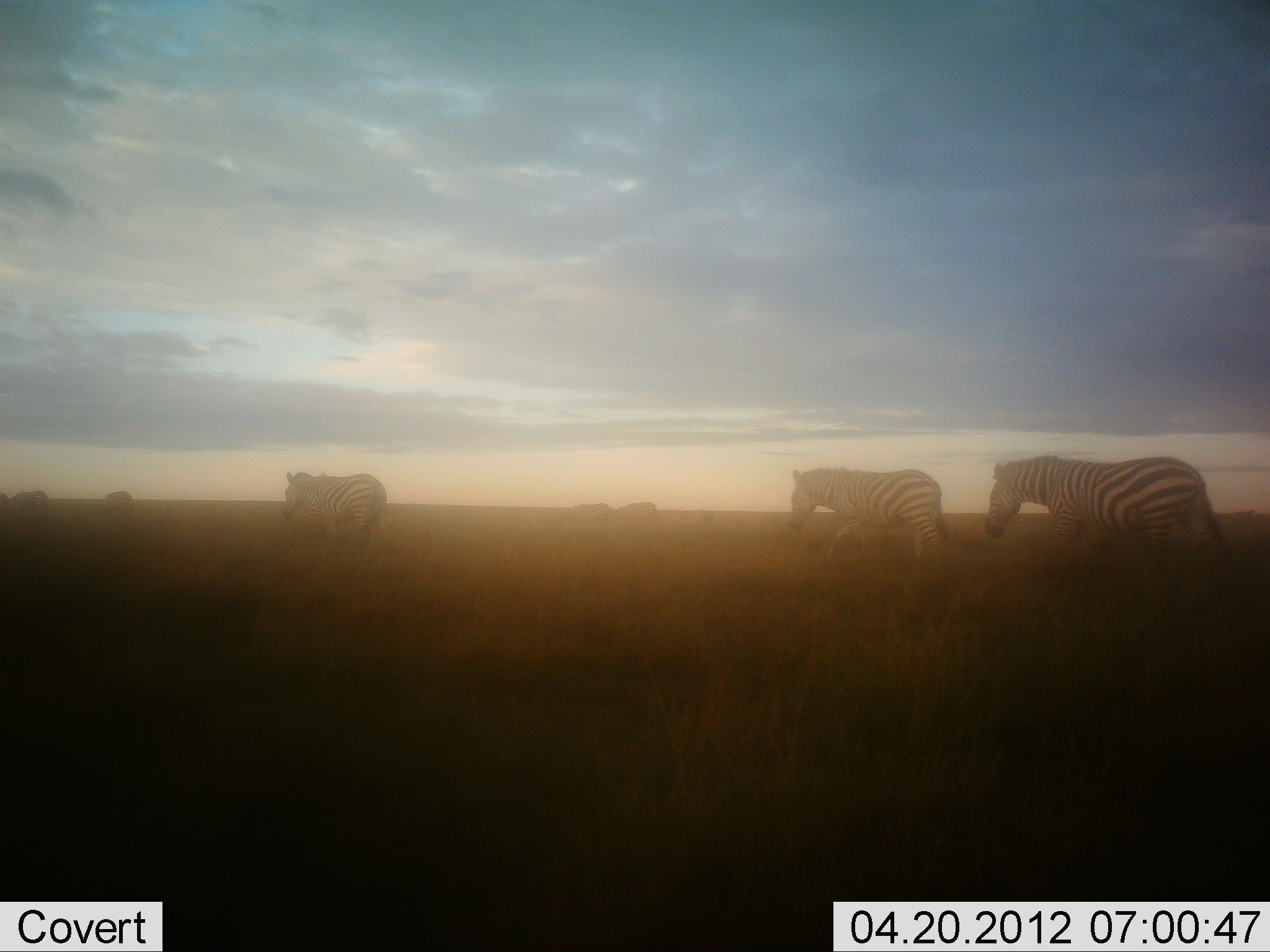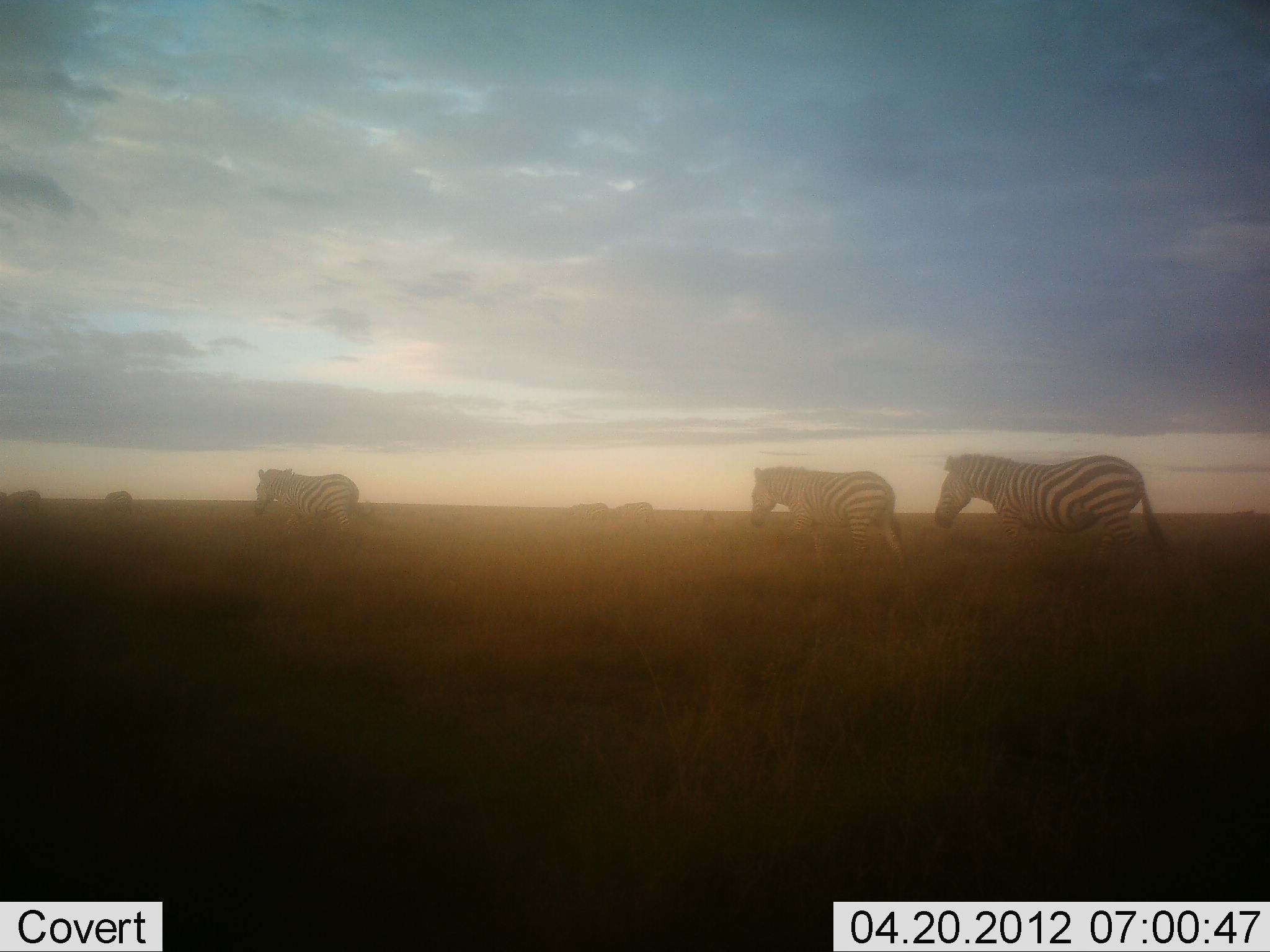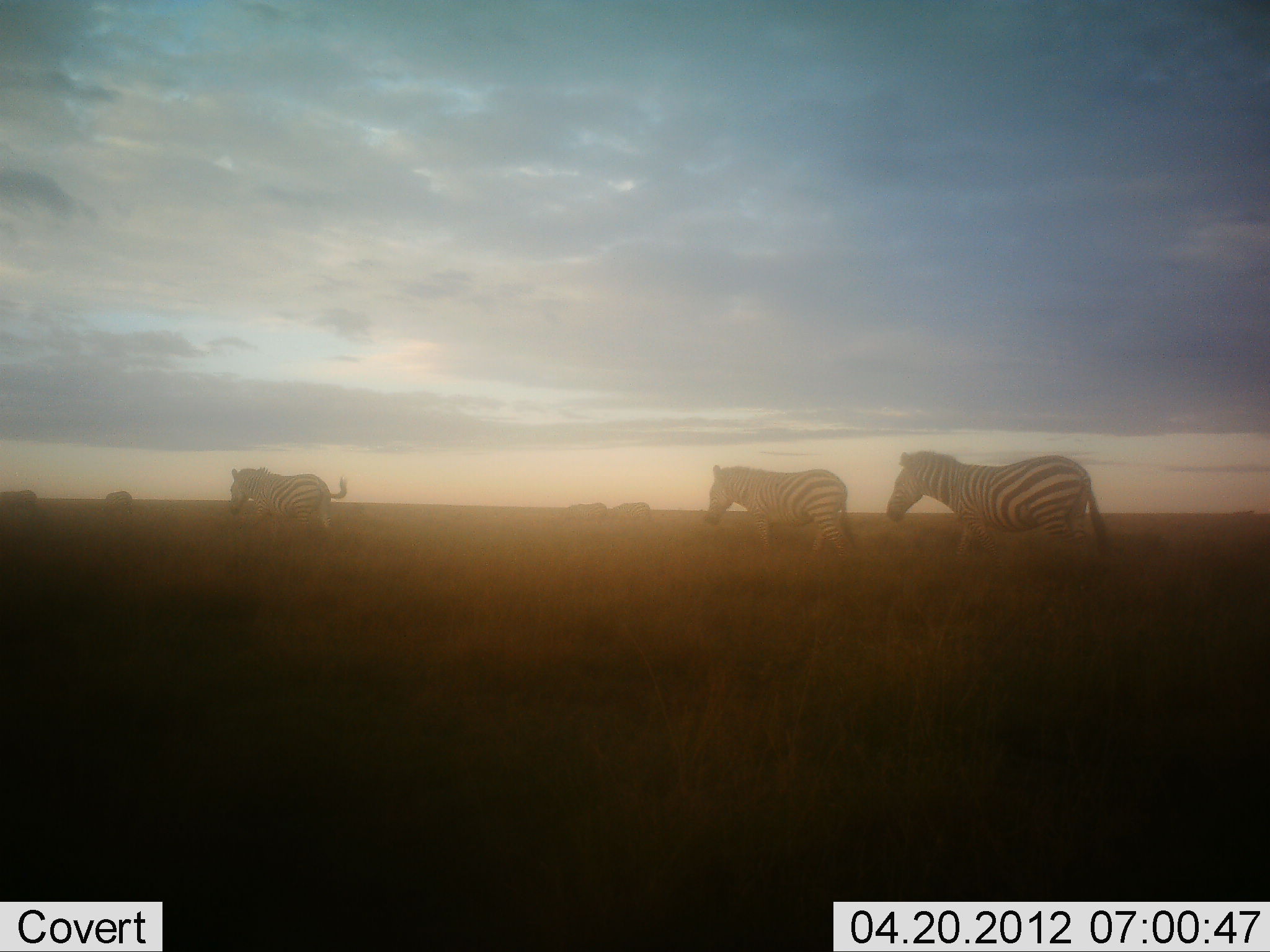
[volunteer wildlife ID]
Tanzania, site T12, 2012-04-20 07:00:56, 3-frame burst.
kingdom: Animalia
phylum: Chordata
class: Mammalia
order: Perissodactyla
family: Equidae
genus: Equus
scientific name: Equus quagga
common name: plains zebra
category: zebra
Zebra (plains zebra) (Equus quagga), count 7. Behavior (volunteer vote fractions): standing 12%, resting 0%, moving 94%, interacting 0%. Young present (vote fraction): 0%. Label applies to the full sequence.